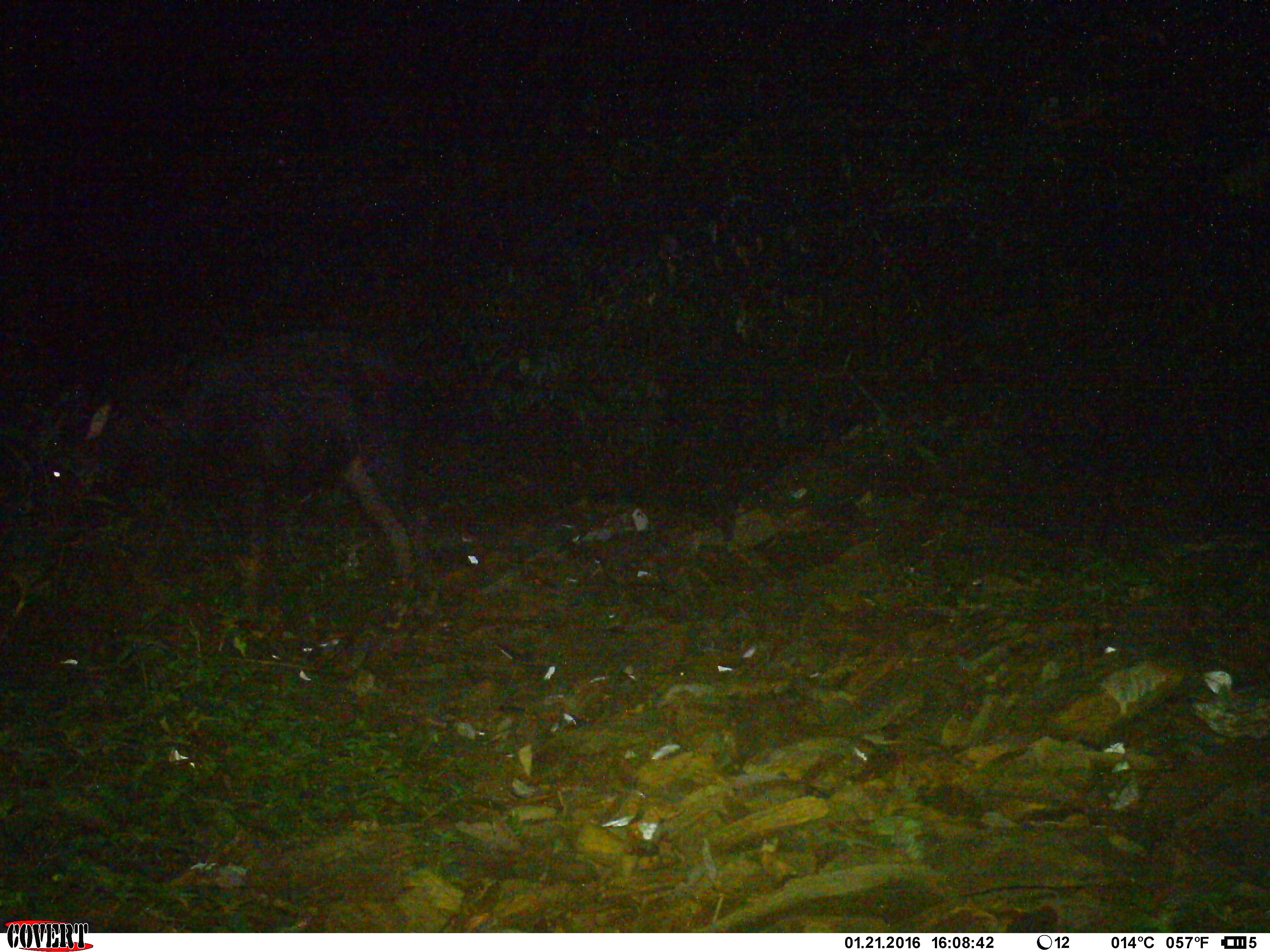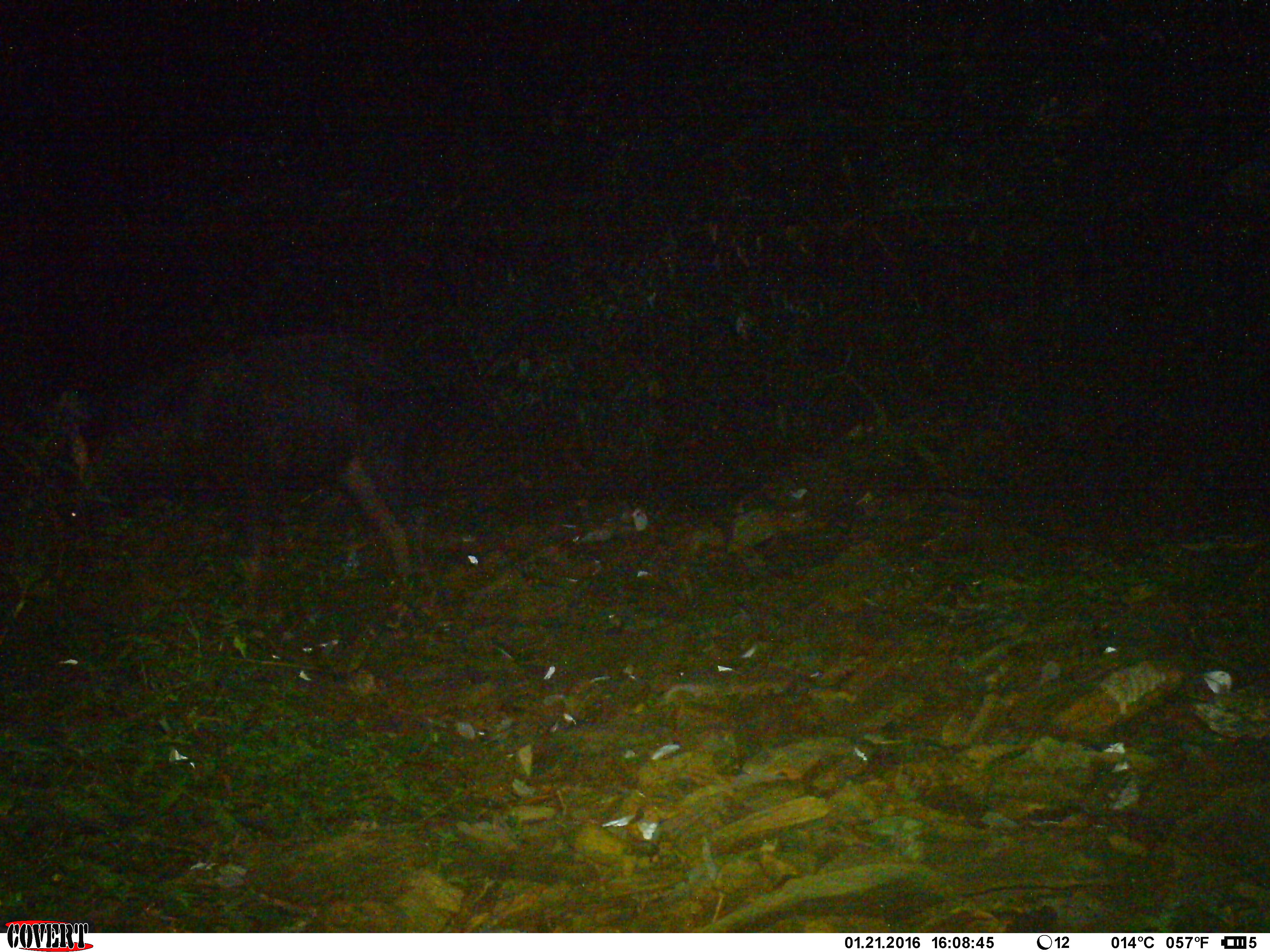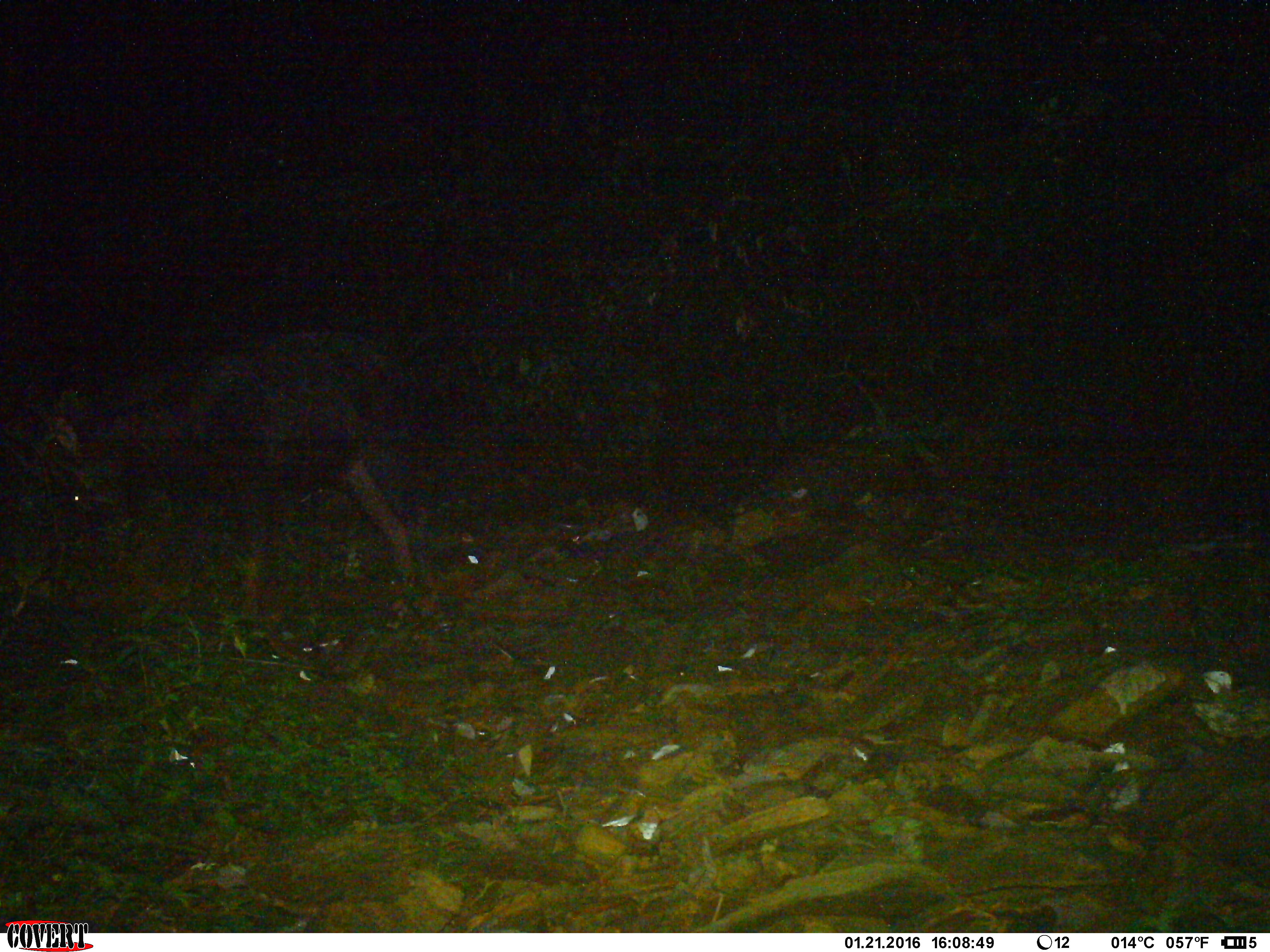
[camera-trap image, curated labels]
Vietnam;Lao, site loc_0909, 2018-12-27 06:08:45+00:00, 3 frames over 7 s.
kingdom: Animalia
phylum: Chordata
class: Mammalia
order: Artiodactyla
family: Bovidae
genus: Capricornis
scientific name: Capricornis sumatraensis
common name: chinese serow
Chinese serow (Capricornis sumatraensis). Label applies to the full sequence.